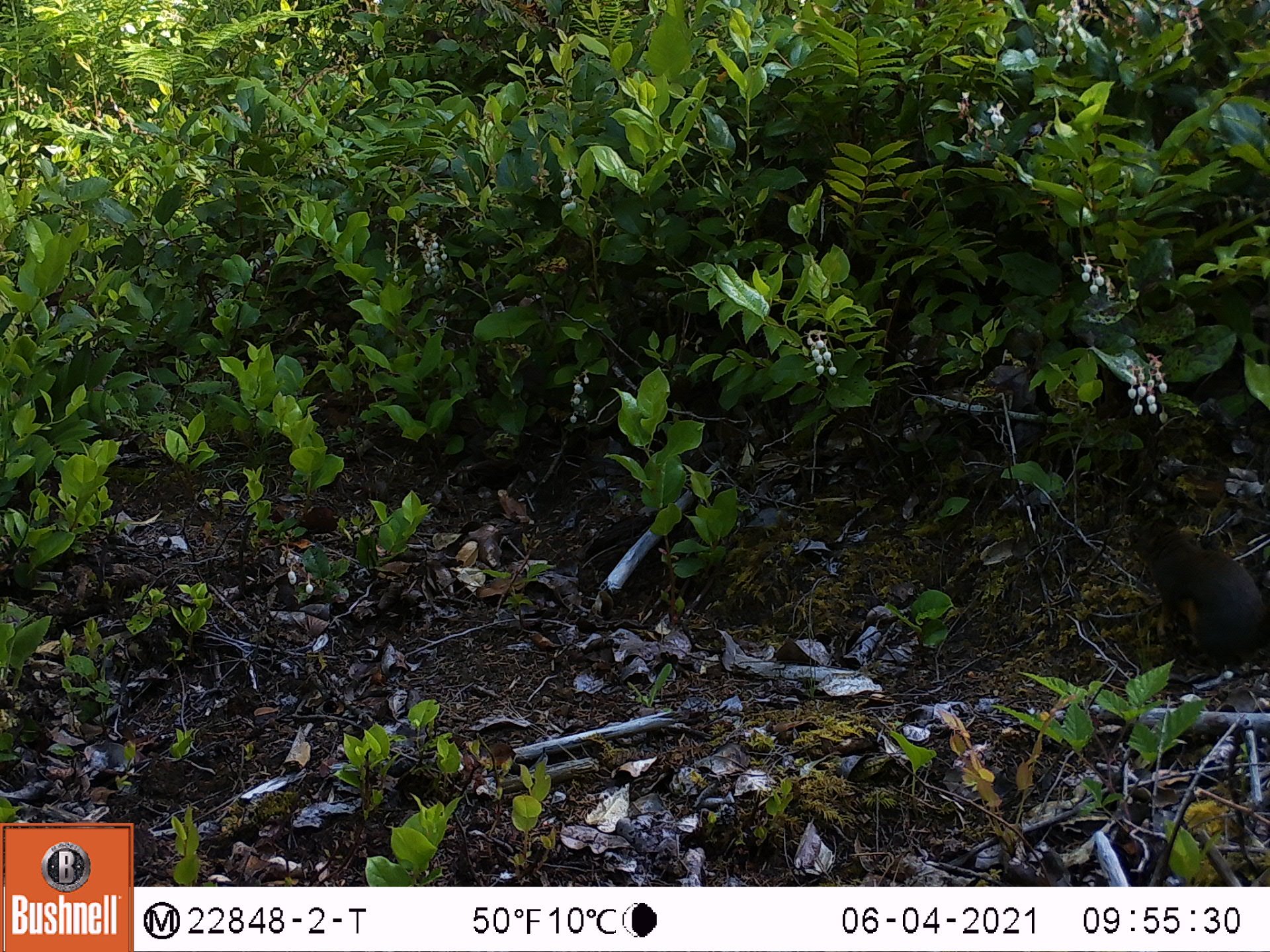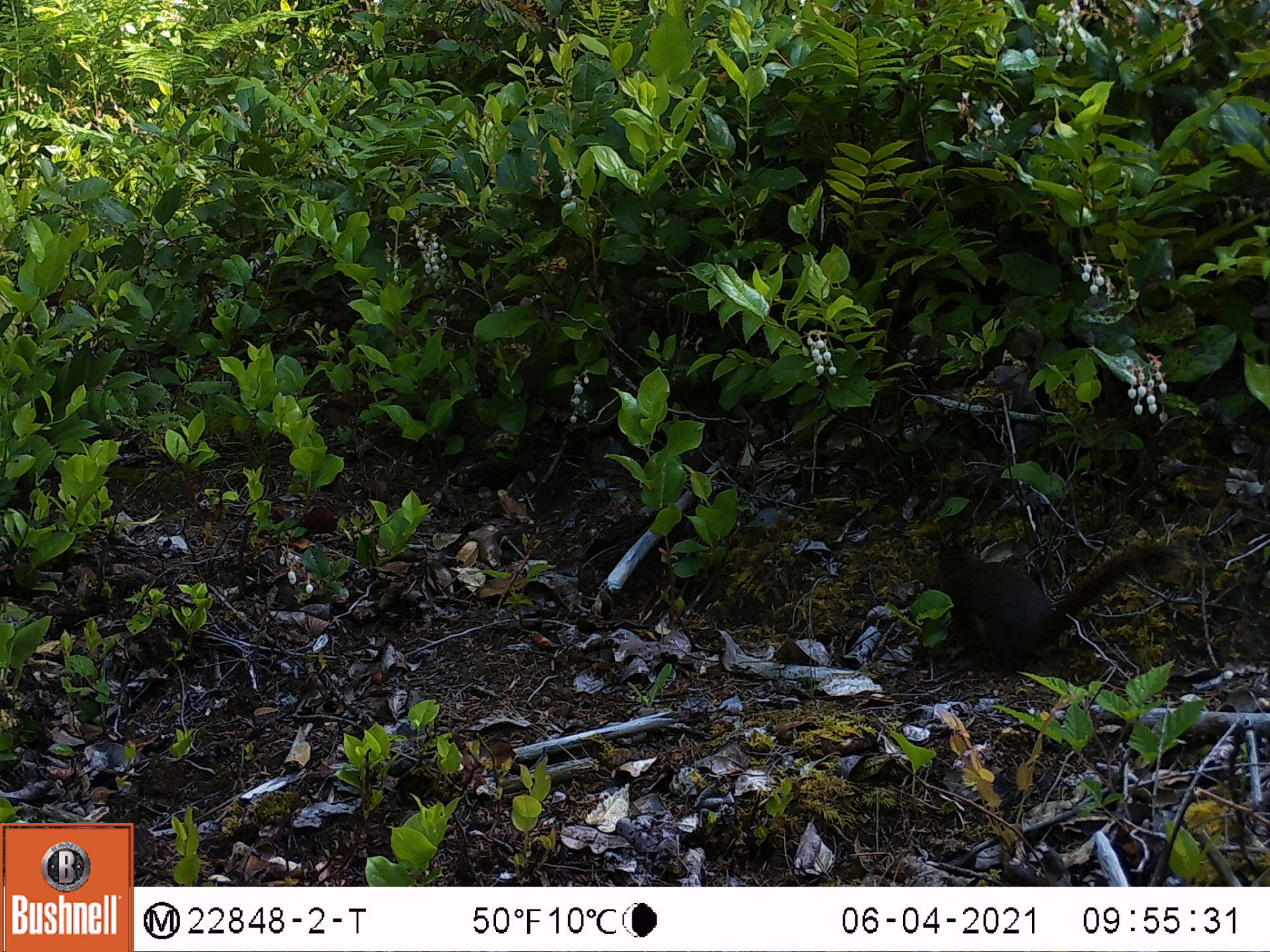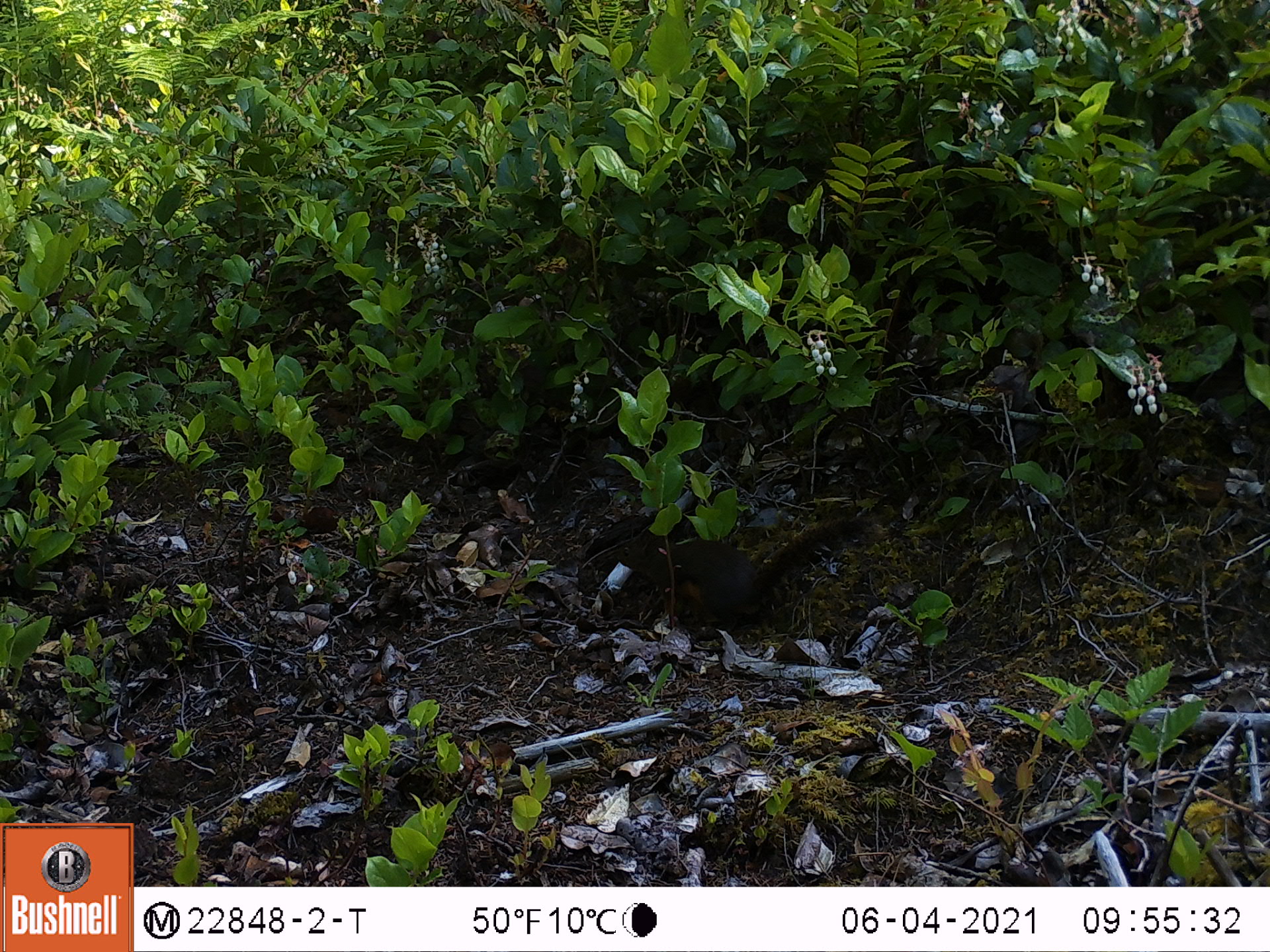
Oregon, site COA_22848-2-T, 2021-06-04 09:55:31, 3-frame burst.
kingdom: Animalia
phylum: Chordata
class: Mammalia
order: Rodentia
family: Sciuridae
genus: Tamiasciurus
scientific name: Tamiasciurus douglasii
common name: douglas squirrel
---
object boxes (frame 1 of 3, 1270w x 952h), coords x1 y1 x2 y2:
douglas squirrel: 1120 498 1264 670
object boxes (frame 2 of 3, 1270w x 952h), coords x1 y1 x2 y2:
douglas squirrel: 920 522 1182 682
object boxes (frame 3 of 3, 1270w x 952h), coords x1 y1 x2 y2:
douglas squirrel: 606 493 870 642